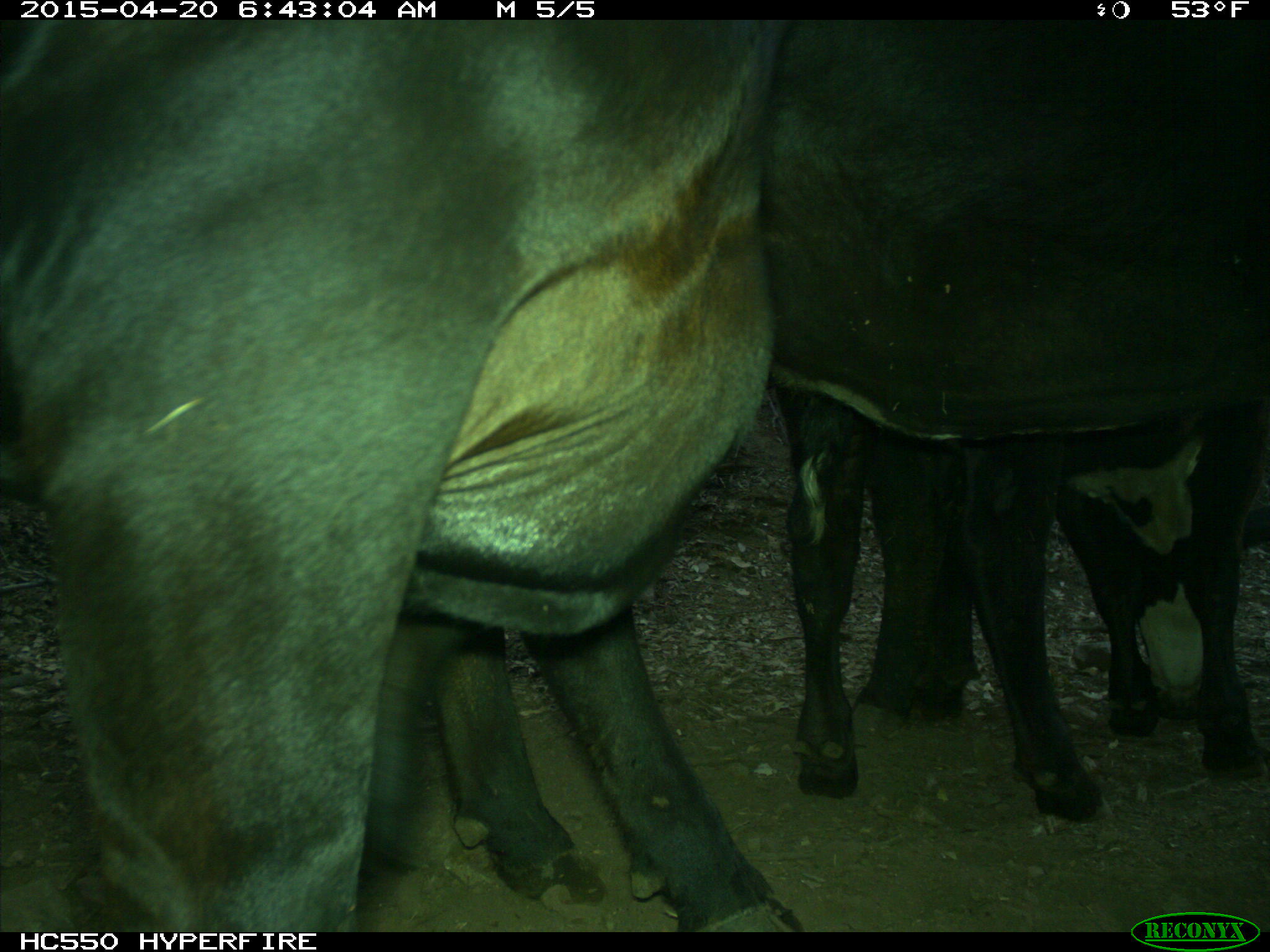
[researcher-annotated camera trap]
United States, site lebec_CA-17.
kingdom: Animalia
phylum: Chordata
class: Mammalia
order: Artiodactyla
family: Bovidae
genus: Bos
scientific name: Bos taurus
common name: domestic cow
Bos taurus (domestic cow).